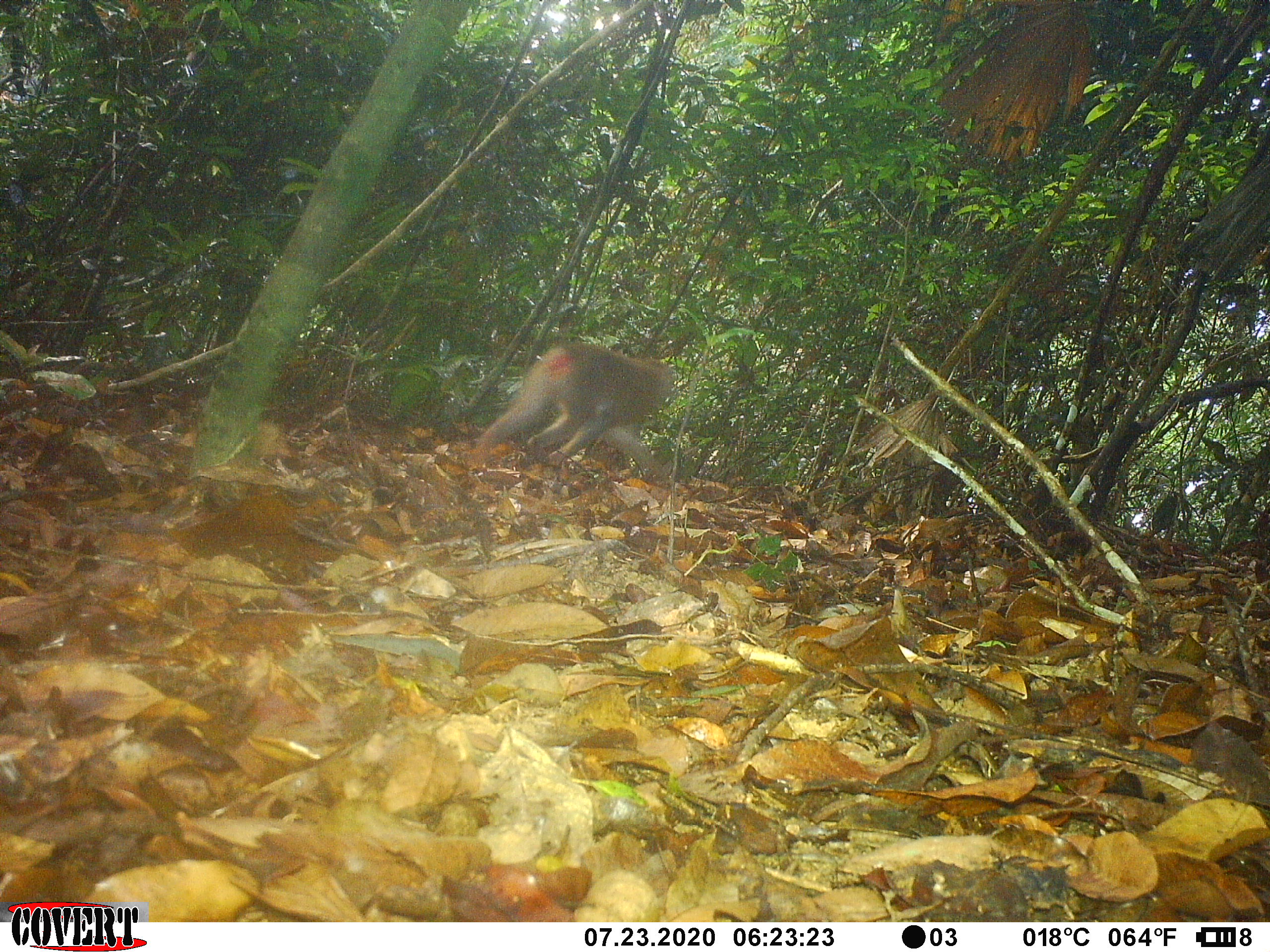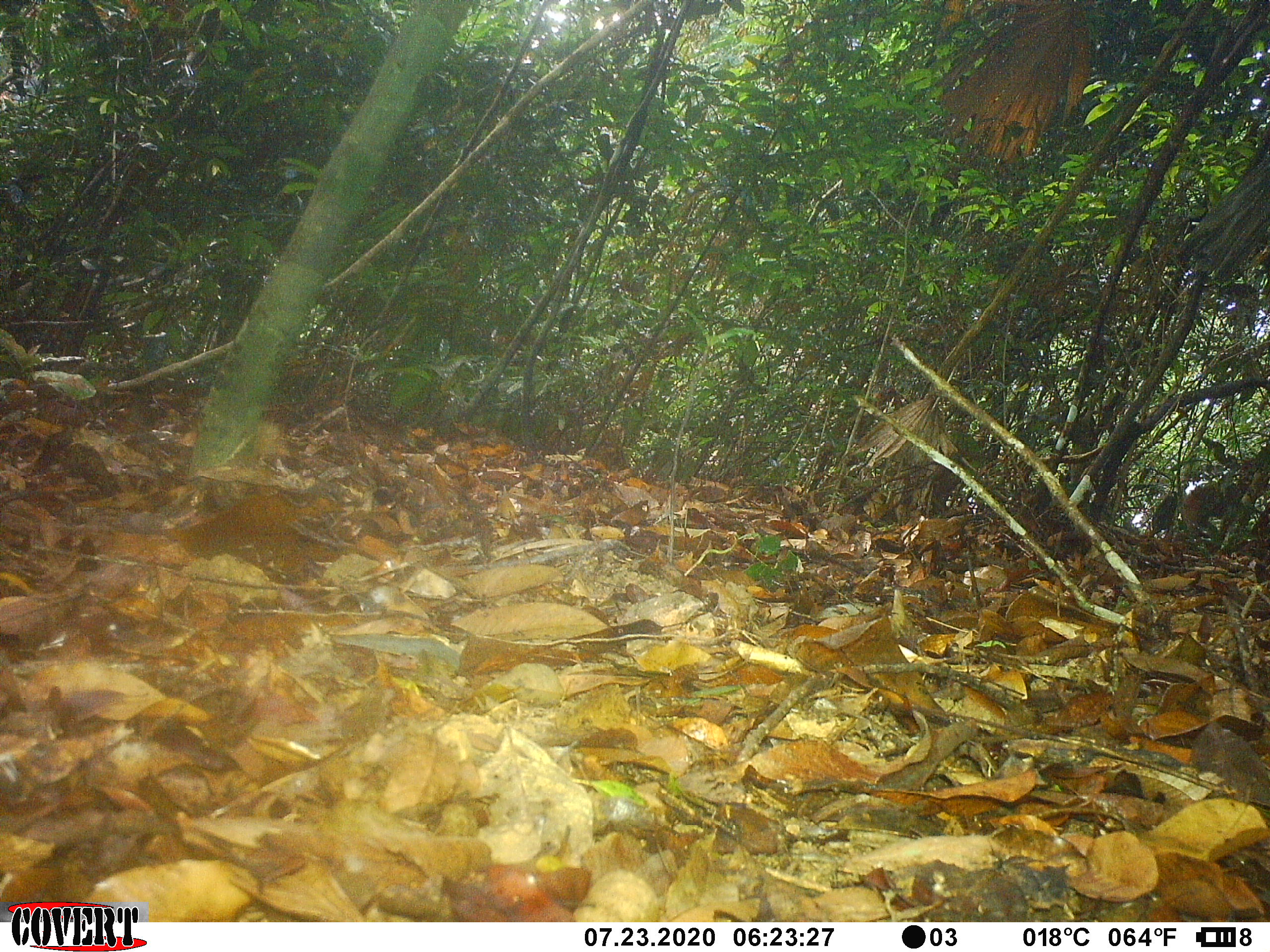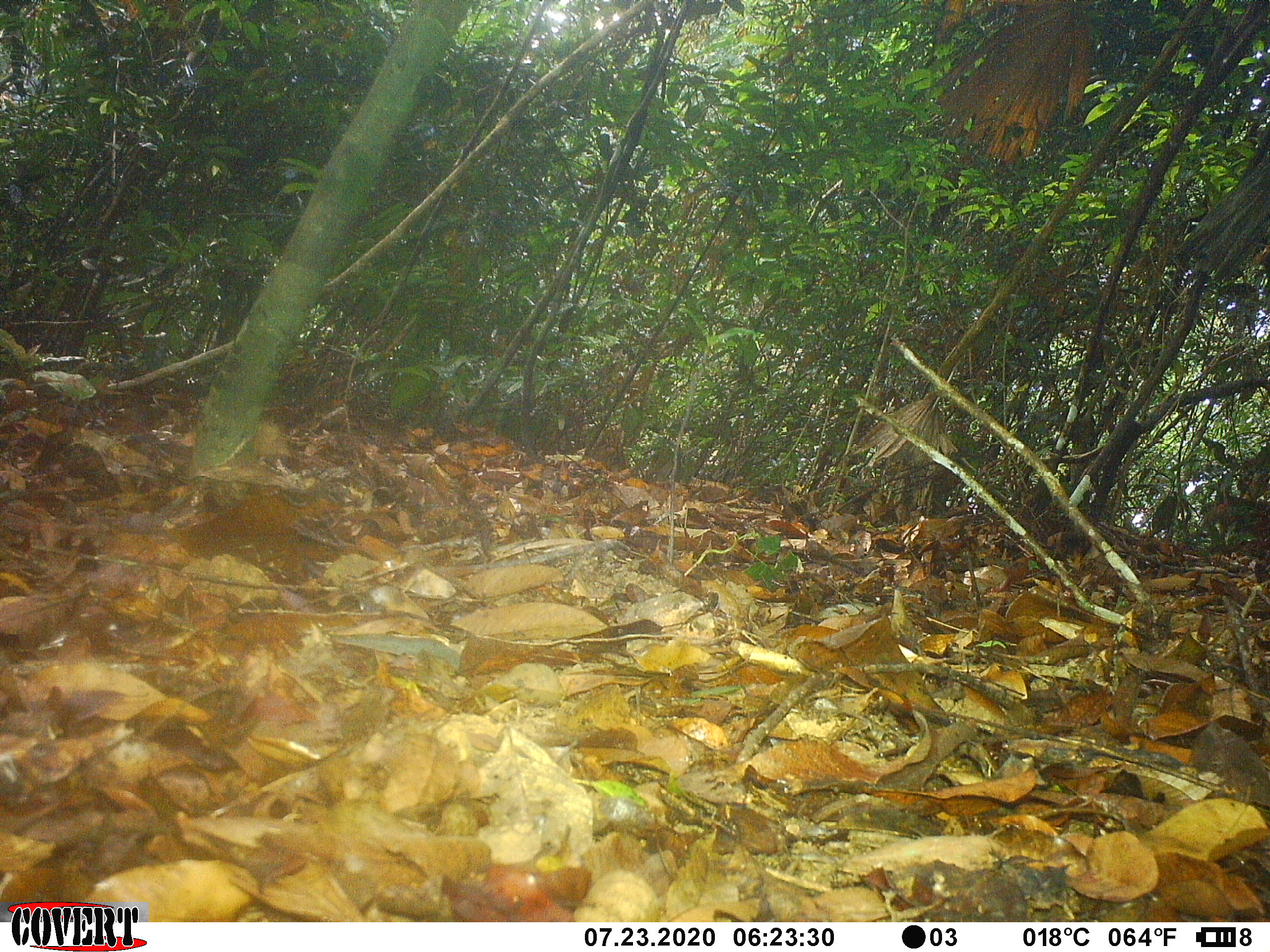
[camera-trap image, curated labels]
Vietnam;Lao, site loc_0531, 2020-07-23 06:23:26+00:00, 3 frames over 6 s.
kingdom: Animalia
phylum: Chordata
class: Mammalia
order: Primates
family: Cercopithecidae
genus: Macaca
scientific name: Macaca nemestrina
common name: pig-tailed macaque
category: pig tailed macaque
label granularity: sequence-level